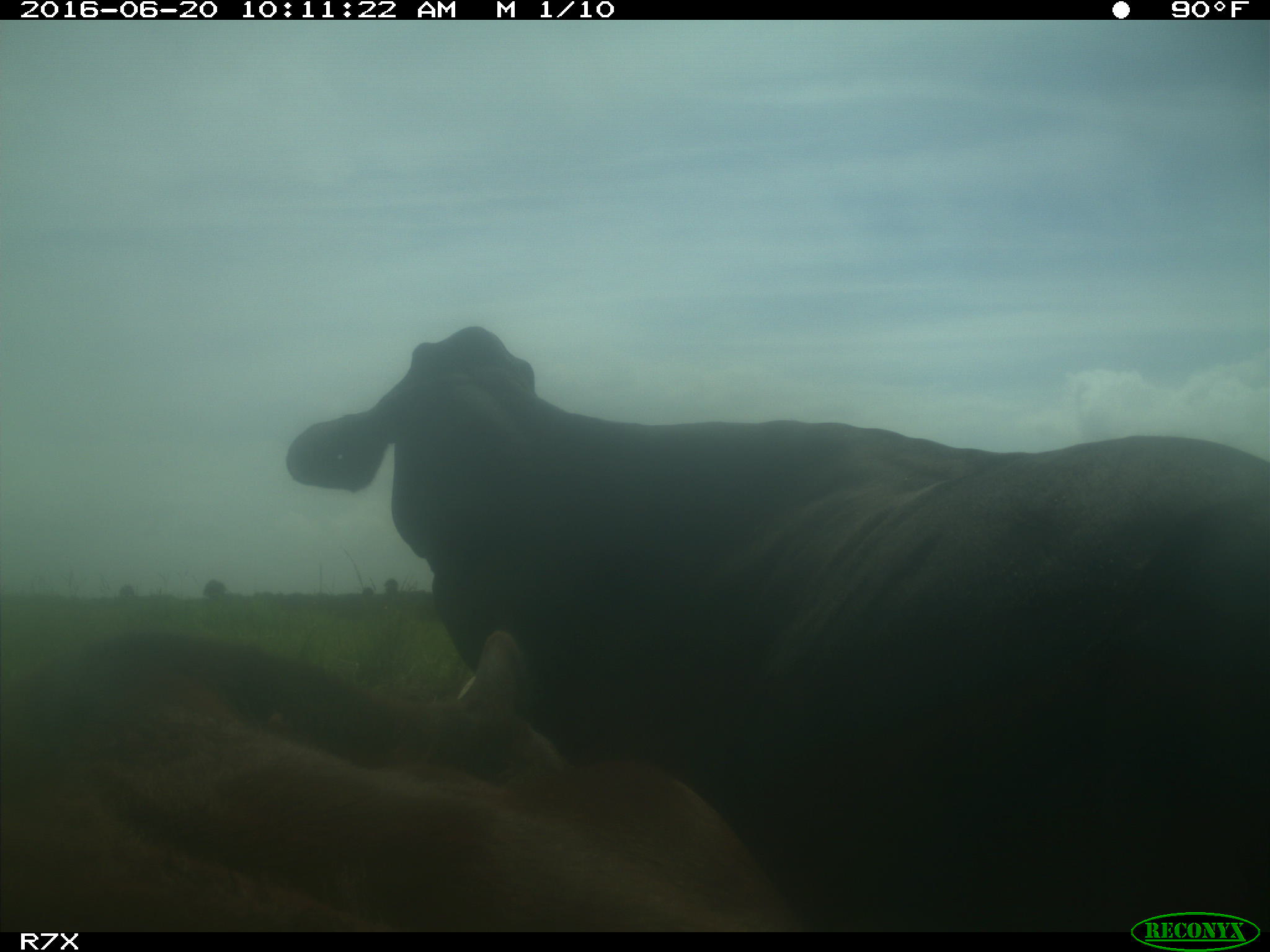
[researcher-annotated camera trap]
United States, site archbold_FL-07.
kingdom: Animalia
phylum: Chordata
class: Mammalia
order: Artiodactyla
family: Bovidae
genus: Bos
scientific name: Bos taurus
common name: domestic cow